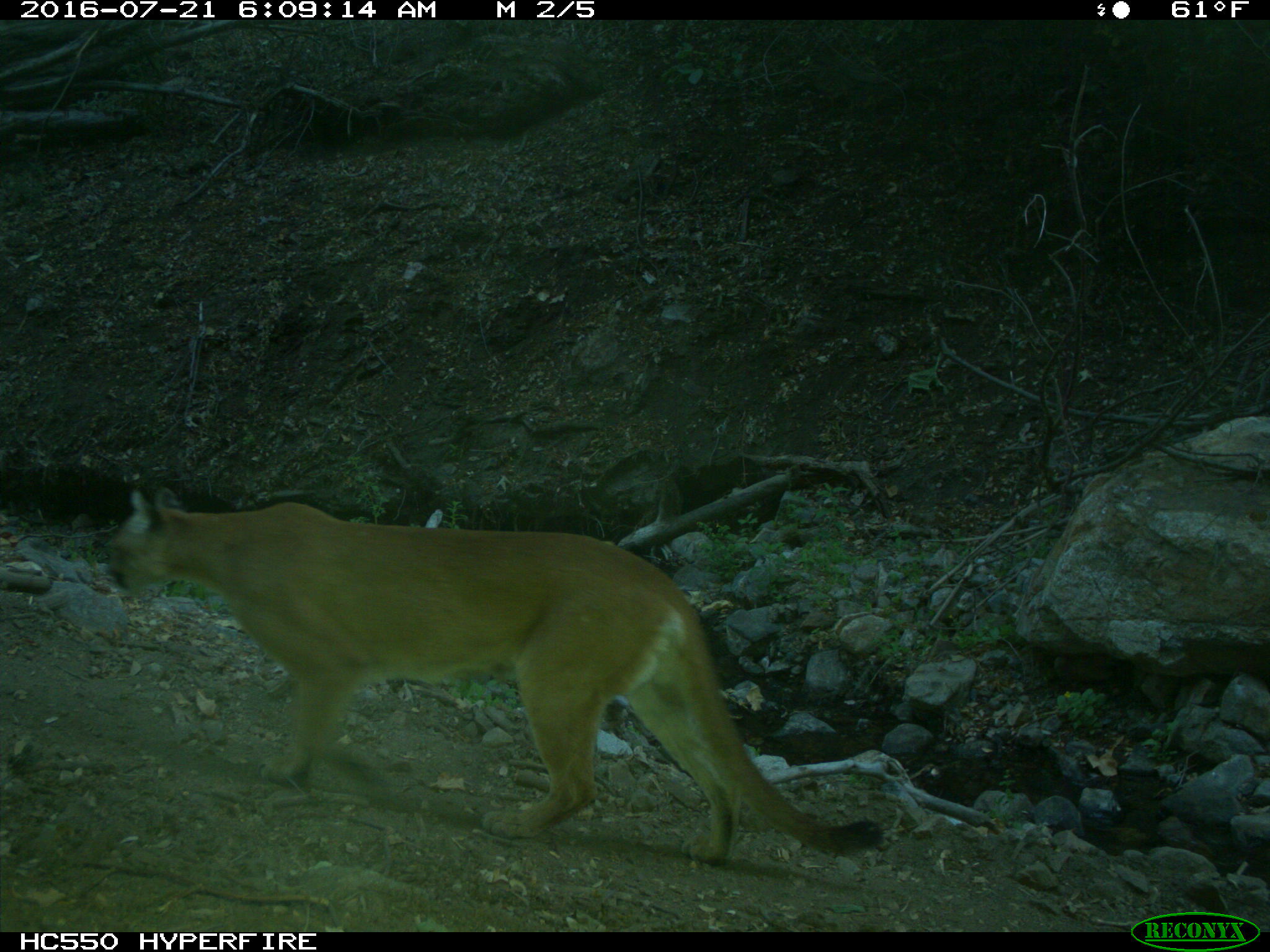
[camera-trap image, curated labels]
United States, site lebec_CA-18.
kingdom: Animalia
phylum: Chordata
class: Mammalia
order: Carnivora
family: Felidae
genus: Puma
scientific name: Puma concolor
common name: mountain lion